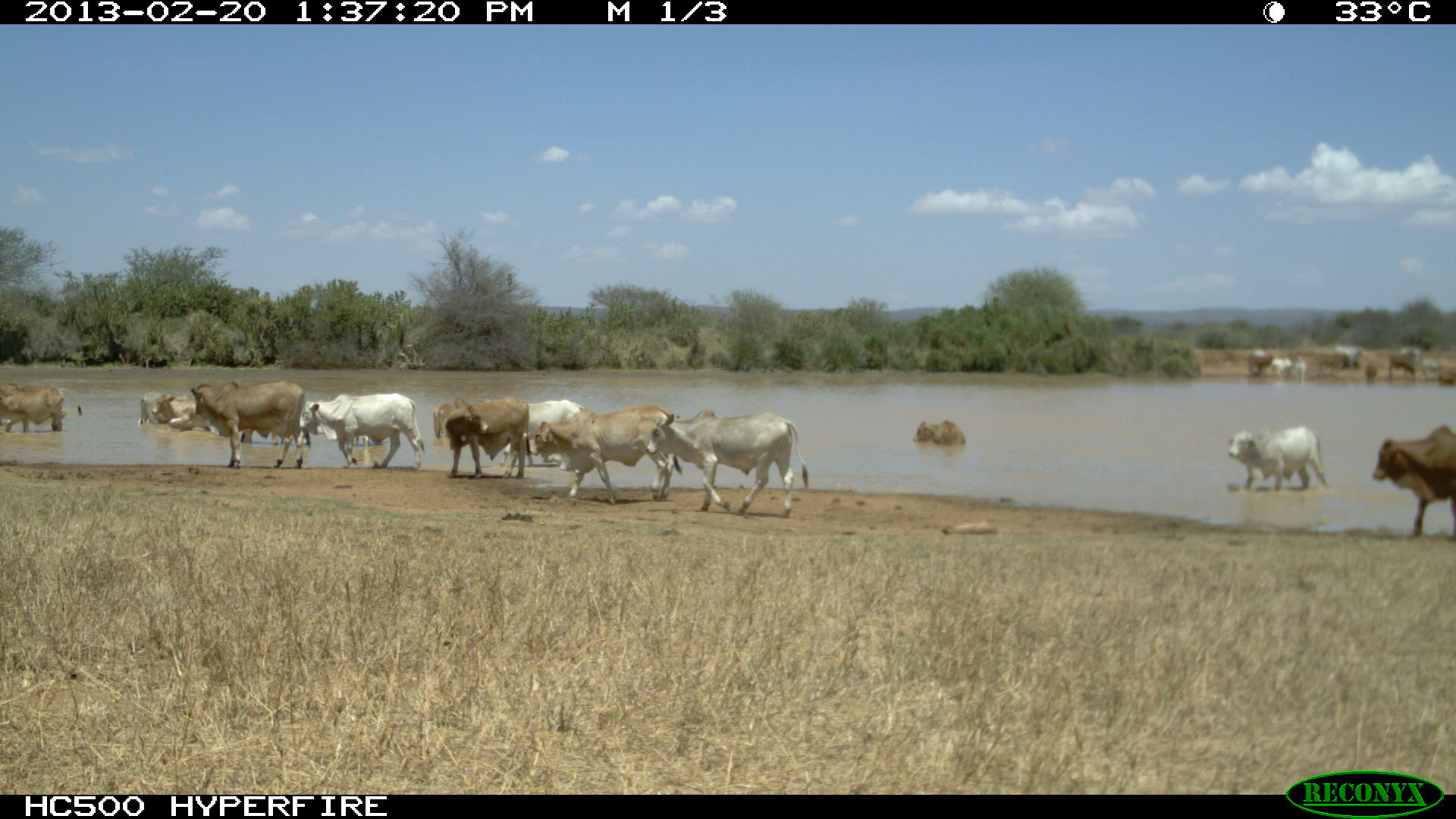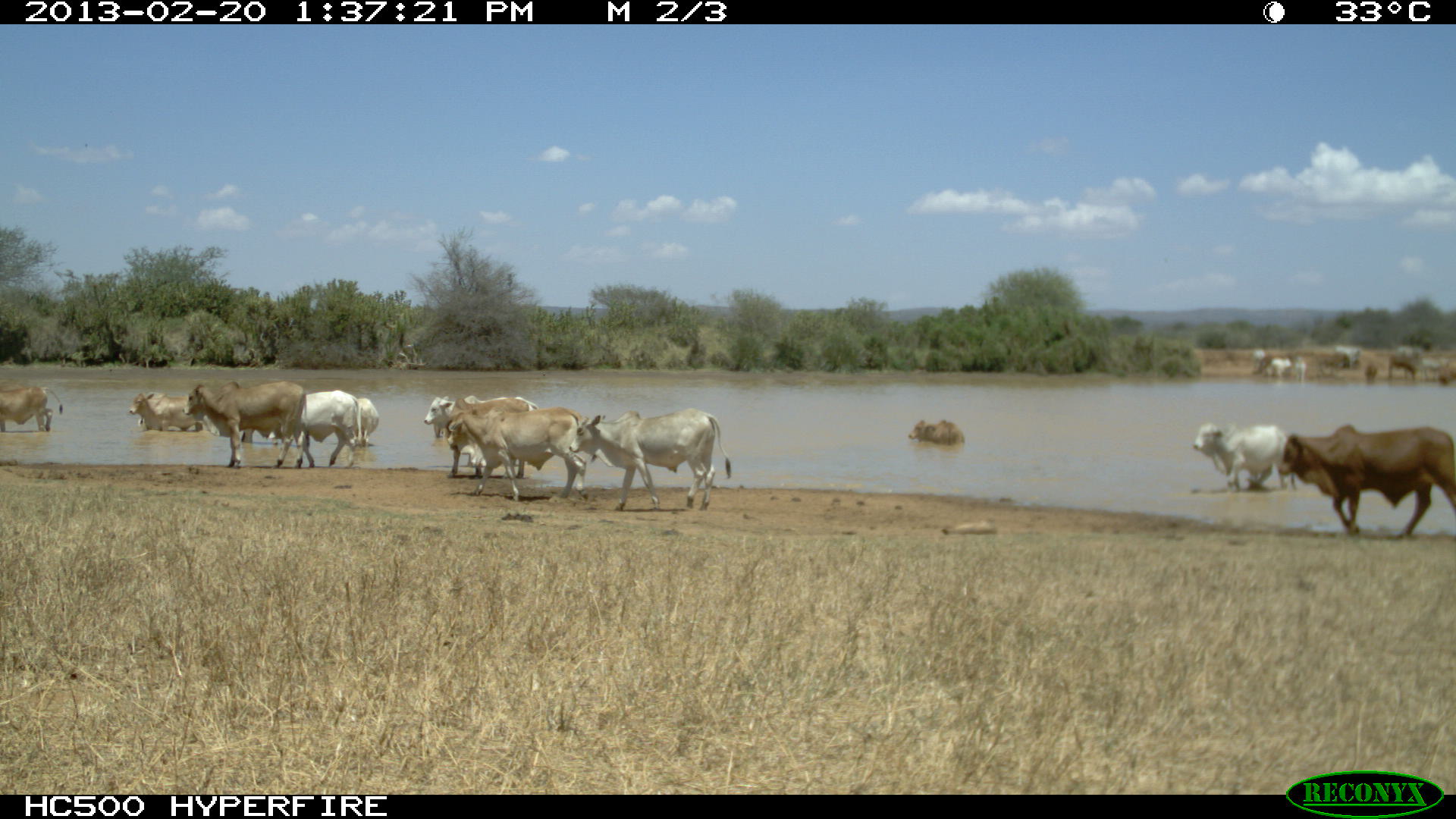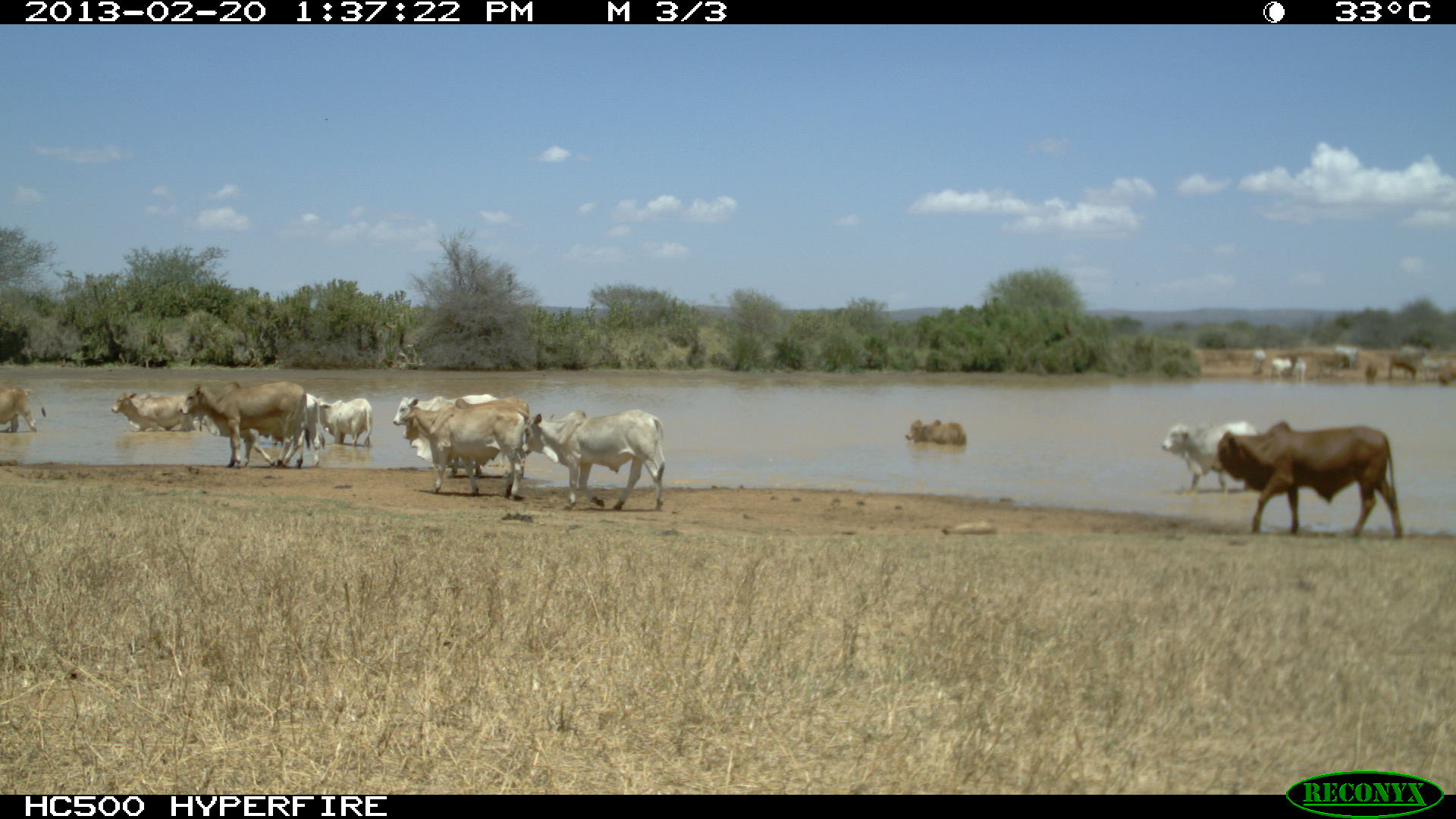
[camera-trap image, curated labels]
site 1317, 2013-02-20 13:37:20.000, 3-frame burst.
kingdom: Animalia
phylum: Chordata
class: Mammalia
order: Artiodactyla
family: Bovidae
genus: Bos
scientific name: Bos taurus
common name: domestic cattle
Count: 15.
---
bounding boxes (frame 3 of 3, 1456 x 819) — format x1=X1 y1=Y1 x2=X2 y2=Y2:
bos taurus: x1=1212 y1=421 x2=1404 y2=541; x1=1161 y1=423 x2=1259 y2=491; x1=905 y1=419 x2=965 y2=447
group: x1=0 y1=381 x2=667 y2=511; x1=1237 y1=342 x2=1455 y2=392